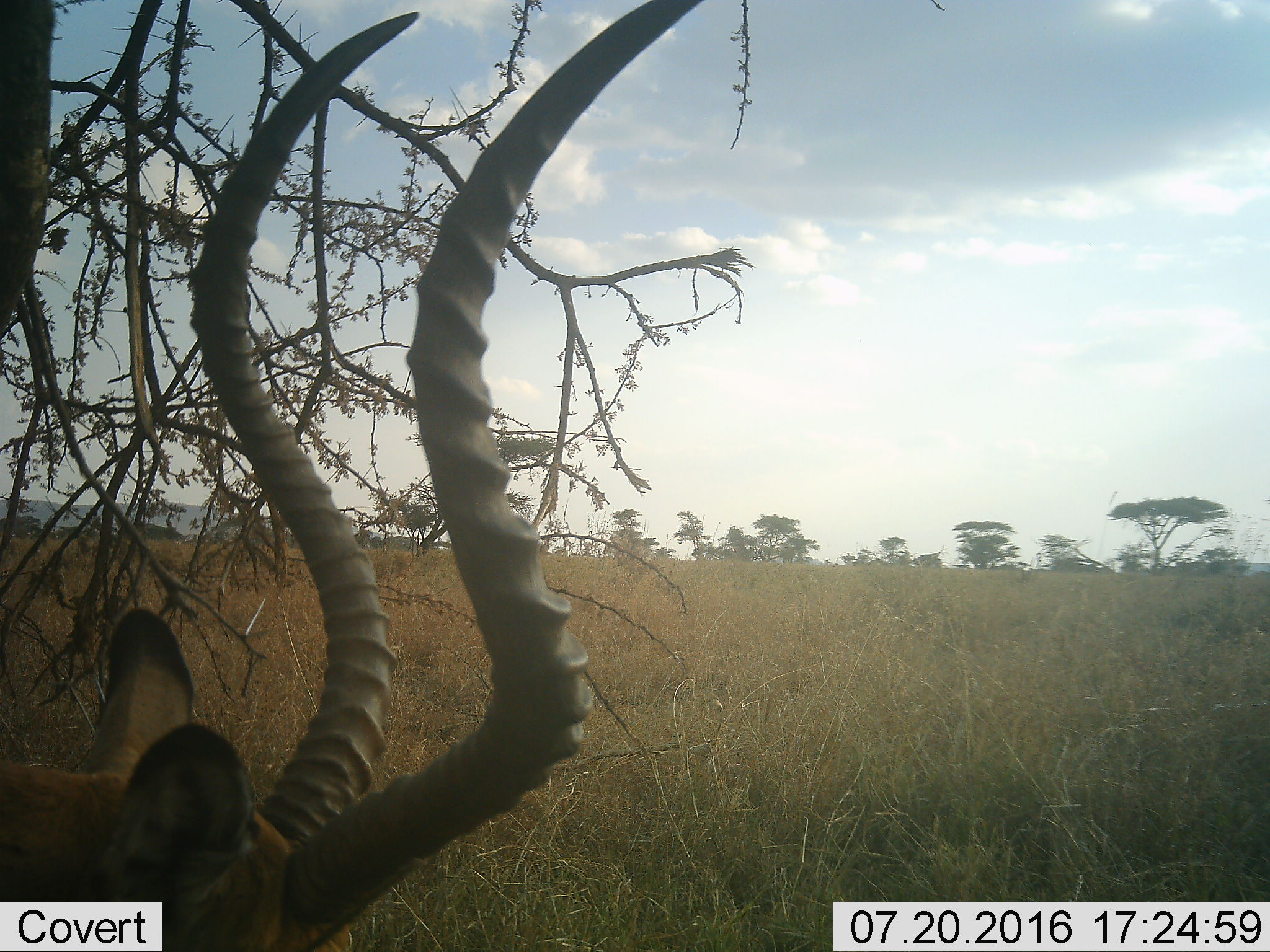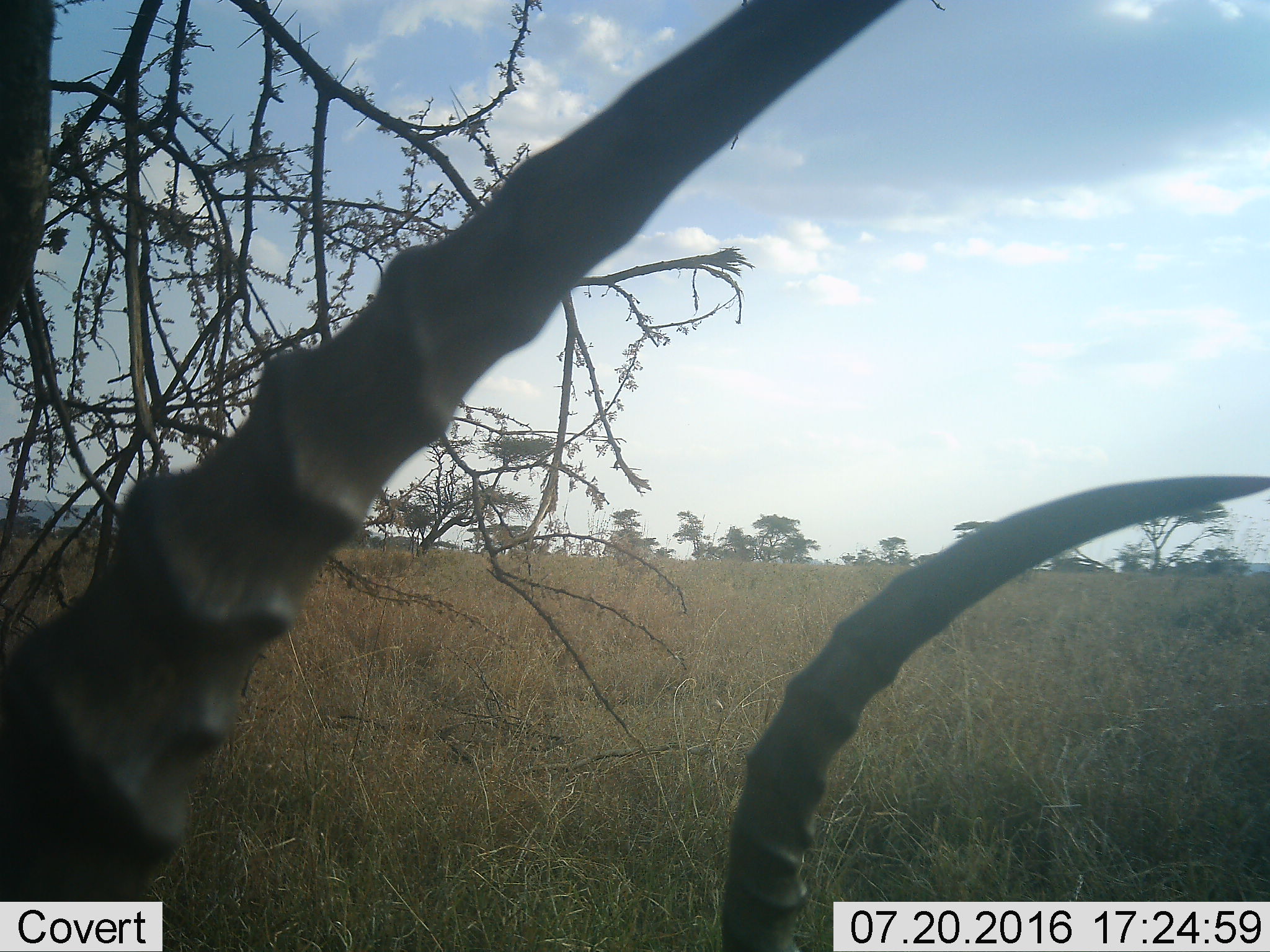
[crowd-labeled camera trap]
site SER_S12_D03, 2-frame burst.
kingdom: Animalia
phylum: Chordata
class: Mammalia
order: Artiodactyla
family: Bovidae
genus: Aepyceros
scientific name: Aepyceros melampus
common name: impala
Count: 1.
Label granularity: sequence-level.